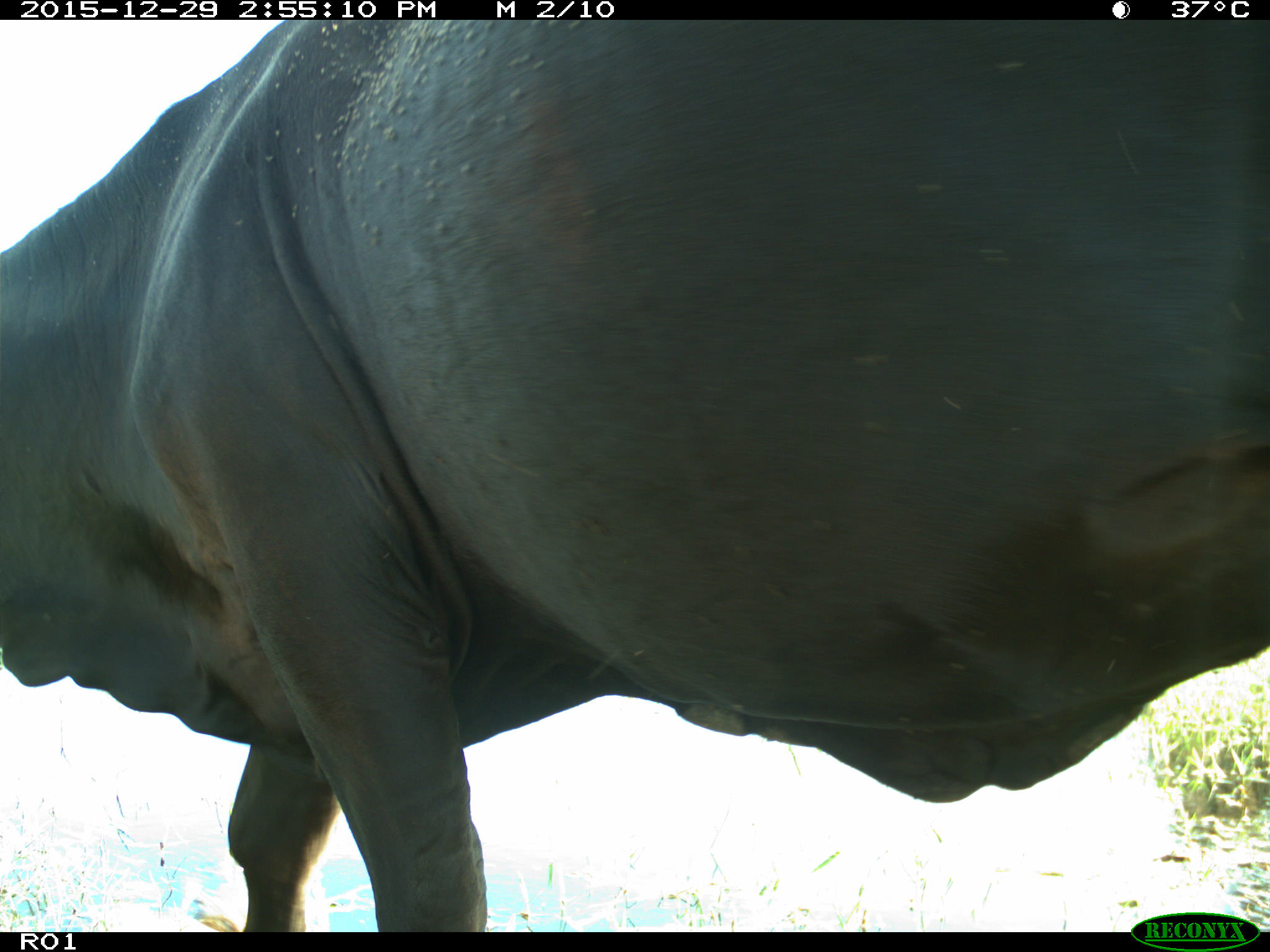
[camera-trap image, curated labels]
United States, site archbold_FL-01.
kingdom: Animalia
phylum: Chordata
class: Mammalia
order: Artiodactyla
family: Bovidae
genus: Bos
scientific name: Bos taurus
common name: domestic cow